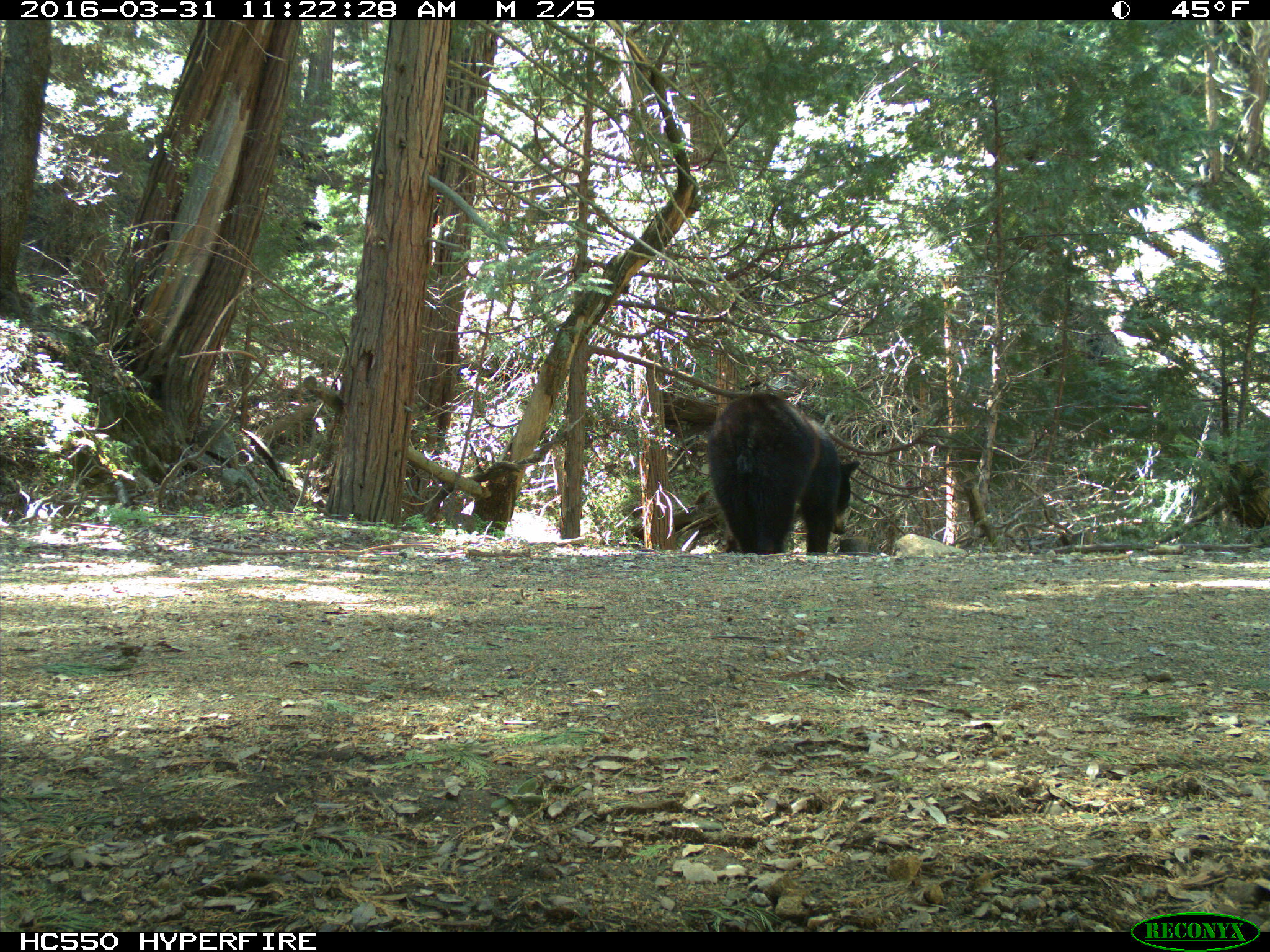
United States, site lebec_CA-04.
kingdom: Animalia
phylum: Chordata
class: Mammalia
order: Carnivora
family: Ursidae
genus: Ursus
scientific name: Ursus americanus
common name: american black bear